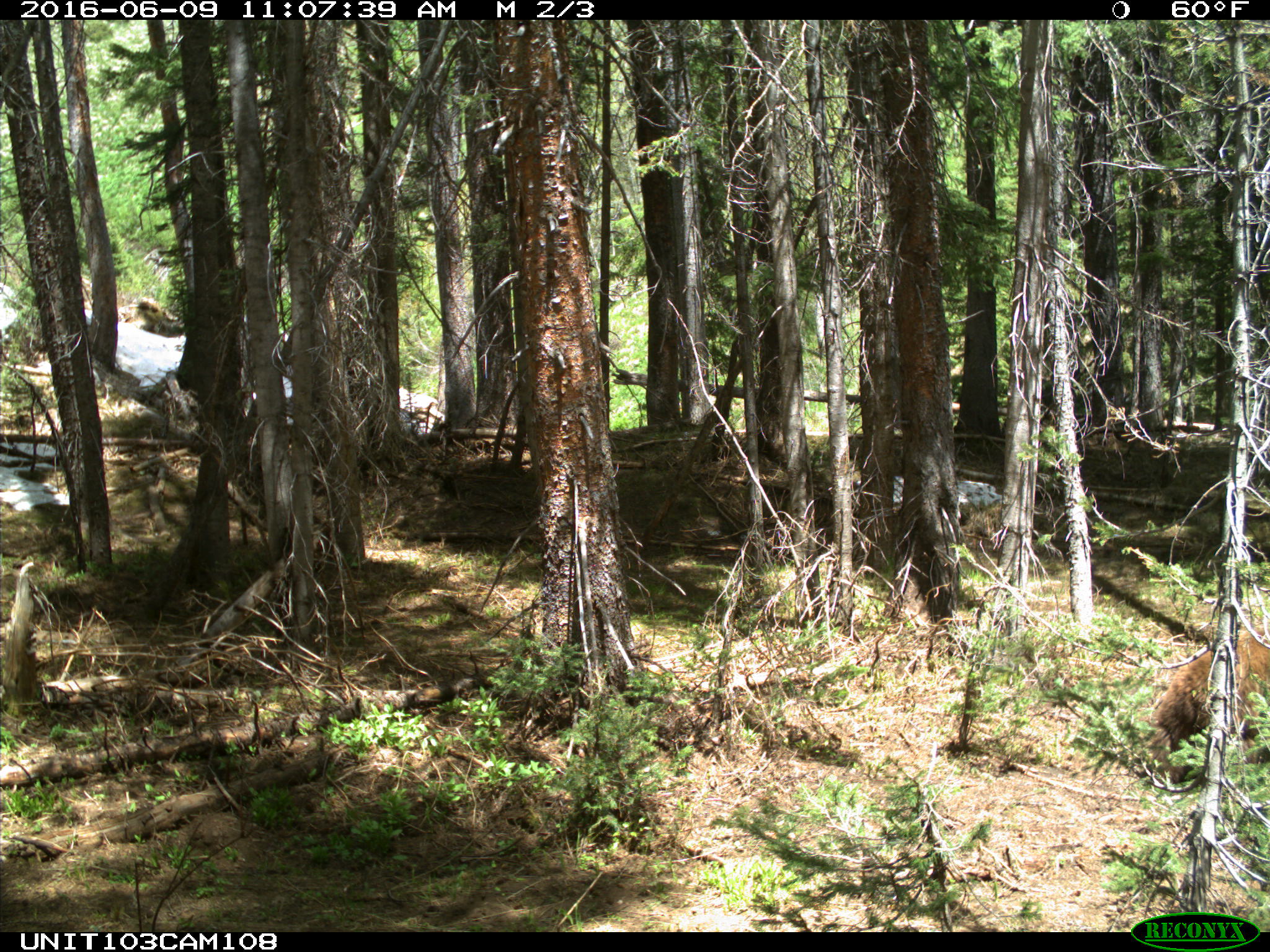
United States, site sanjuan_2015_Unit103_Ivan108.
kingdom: Animalia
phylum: Chordata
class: Mammalia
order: Carnivora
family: Ursidae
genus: Ursus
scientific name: Ursus americanus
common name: american black bear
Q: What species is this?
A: Ursus americanus (american black bear).